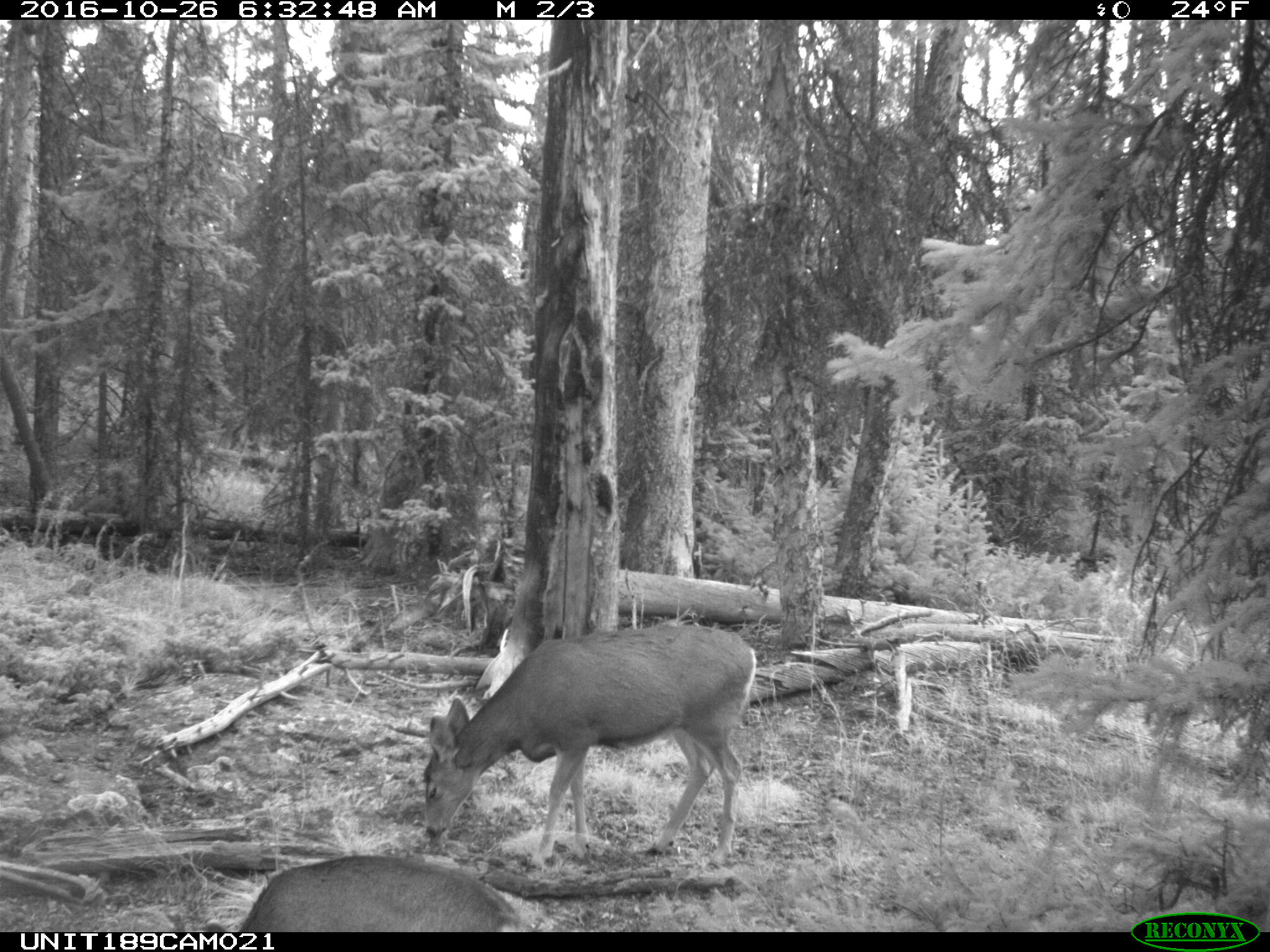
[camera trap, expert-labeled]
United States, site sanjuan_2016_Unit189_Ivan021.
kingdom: Animalia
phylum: Chordata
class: Mammalia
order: Artiodactyla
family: Cervidae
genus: Odocoileus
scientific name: Odocoileus hemionus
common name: mule deer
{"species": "Odocoileus hemionus (mule deer)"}